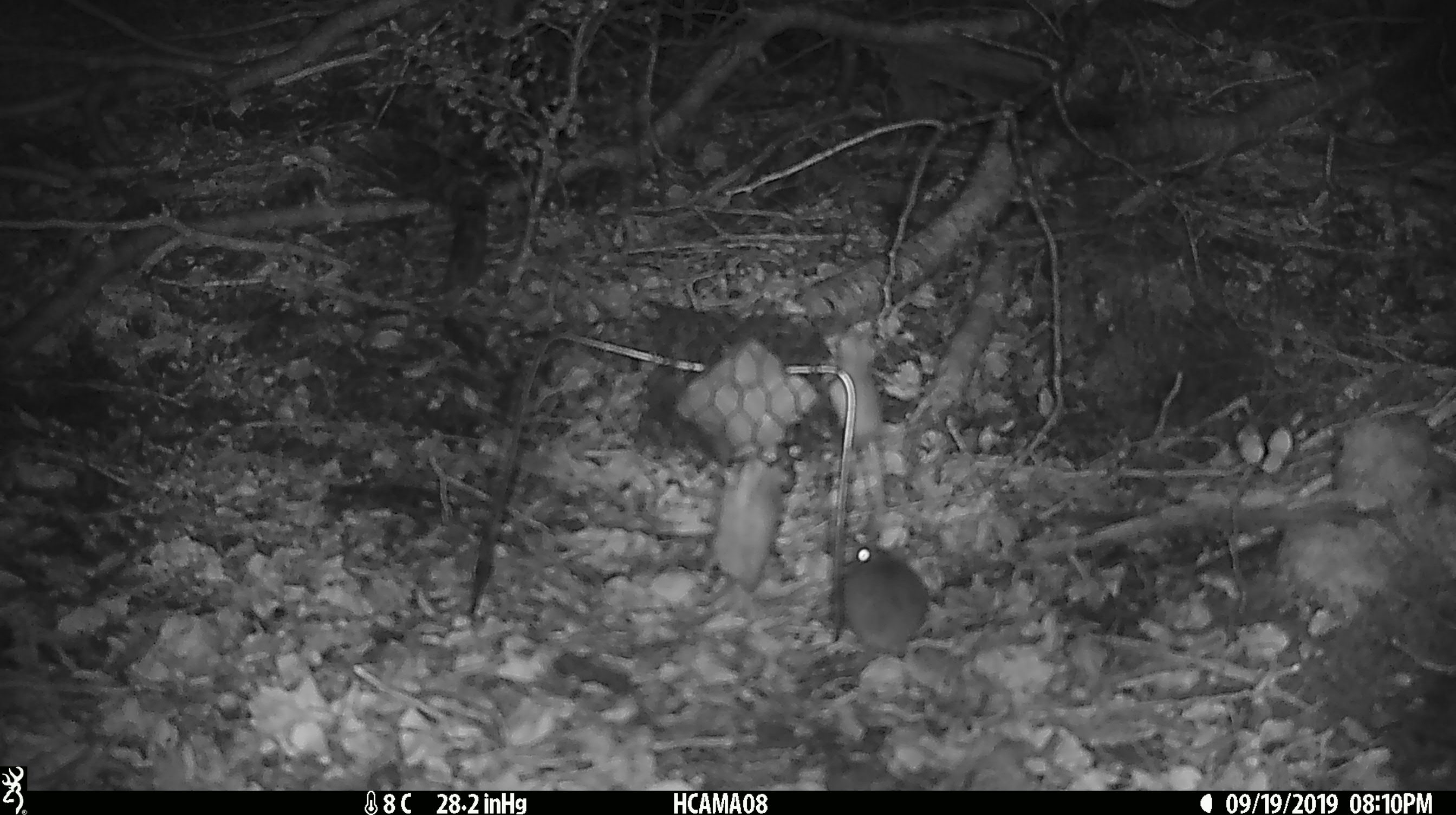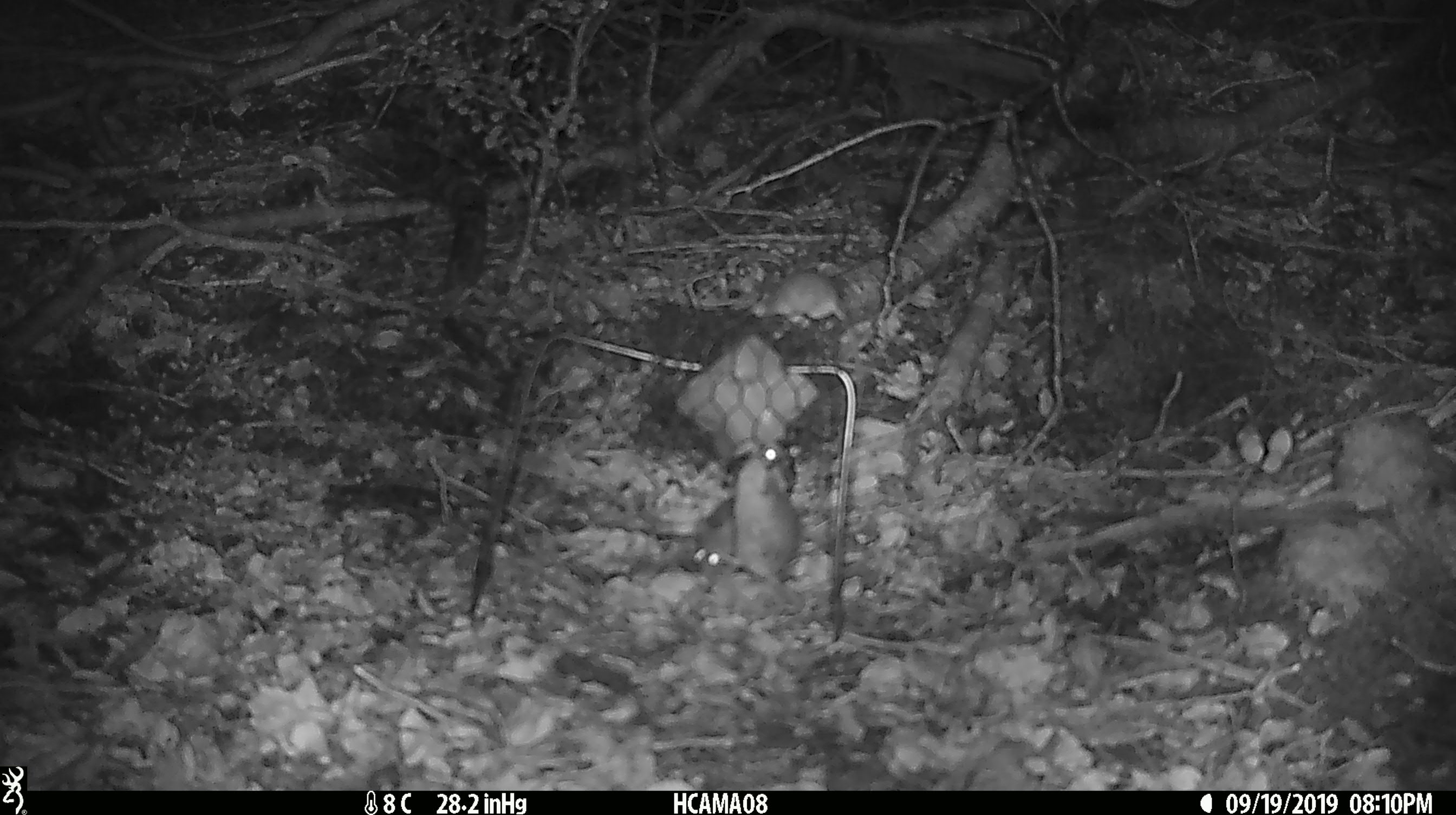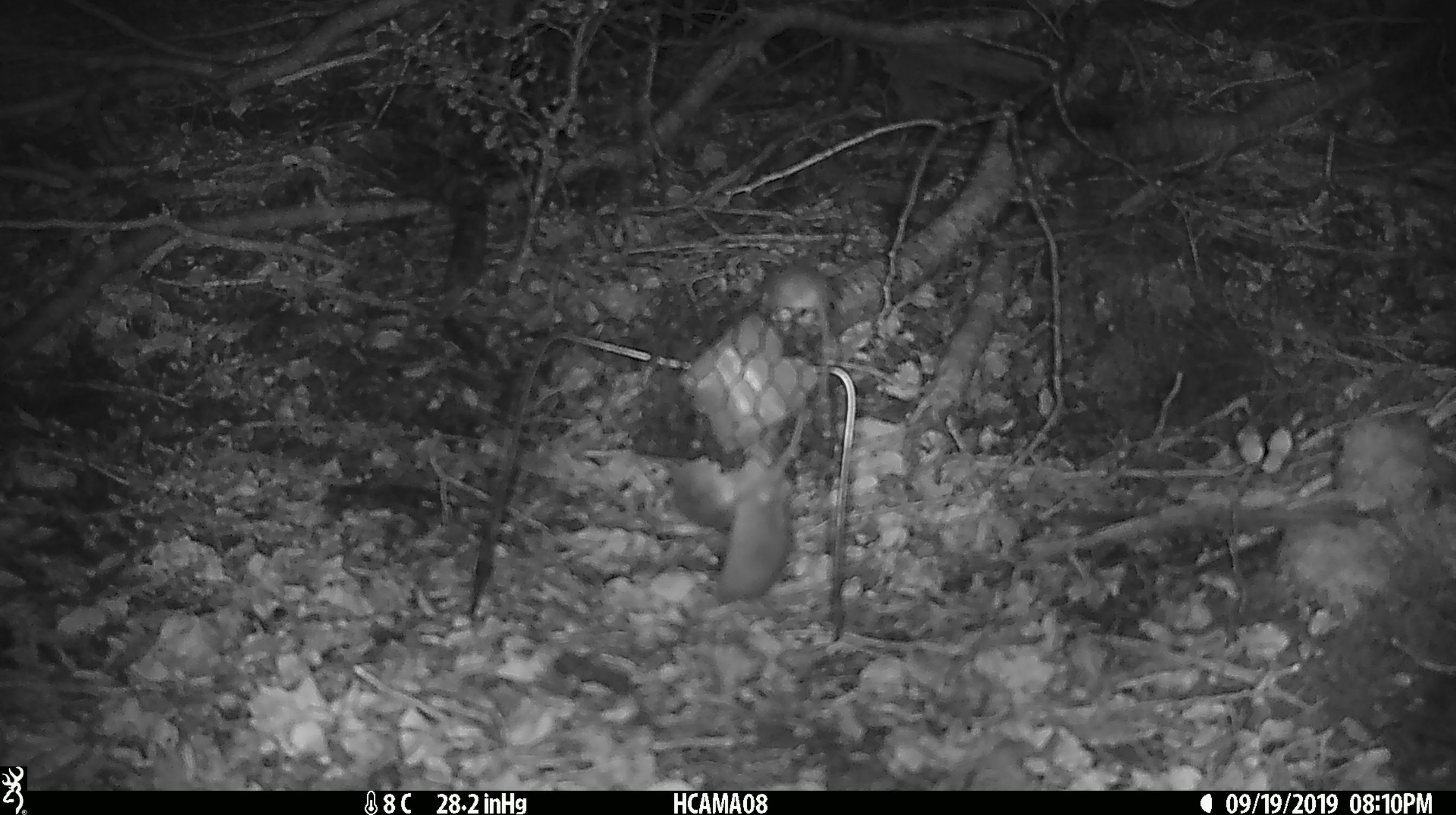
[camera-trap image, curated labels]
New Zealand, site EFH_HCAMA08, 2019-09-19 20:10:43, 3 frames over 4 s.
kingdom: Animalia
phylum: Chordata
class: Mammalia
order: Rodentia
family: Muridae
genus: Mus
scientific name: Mus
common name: mouse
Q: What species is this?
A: Mouse (Mus).